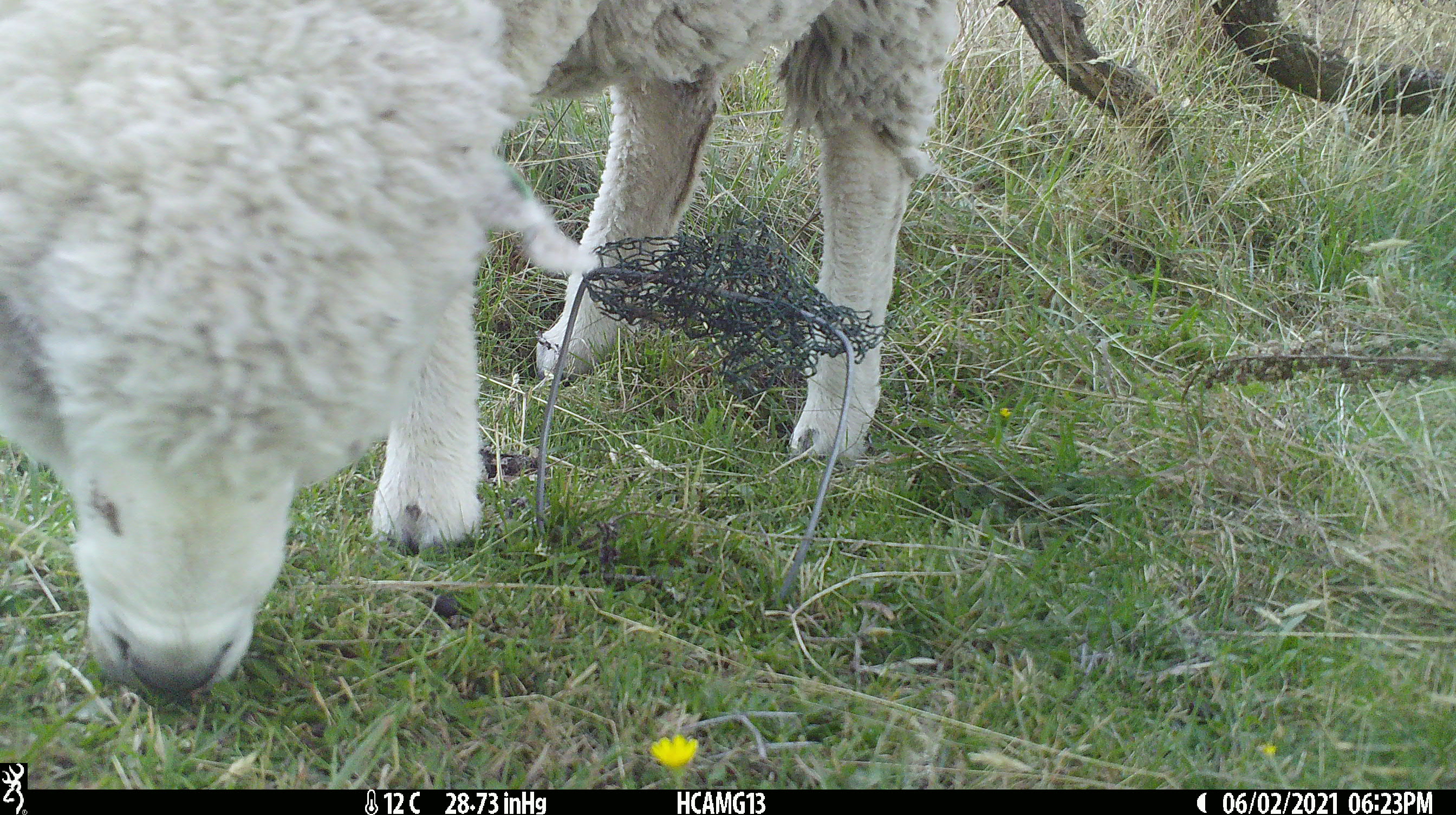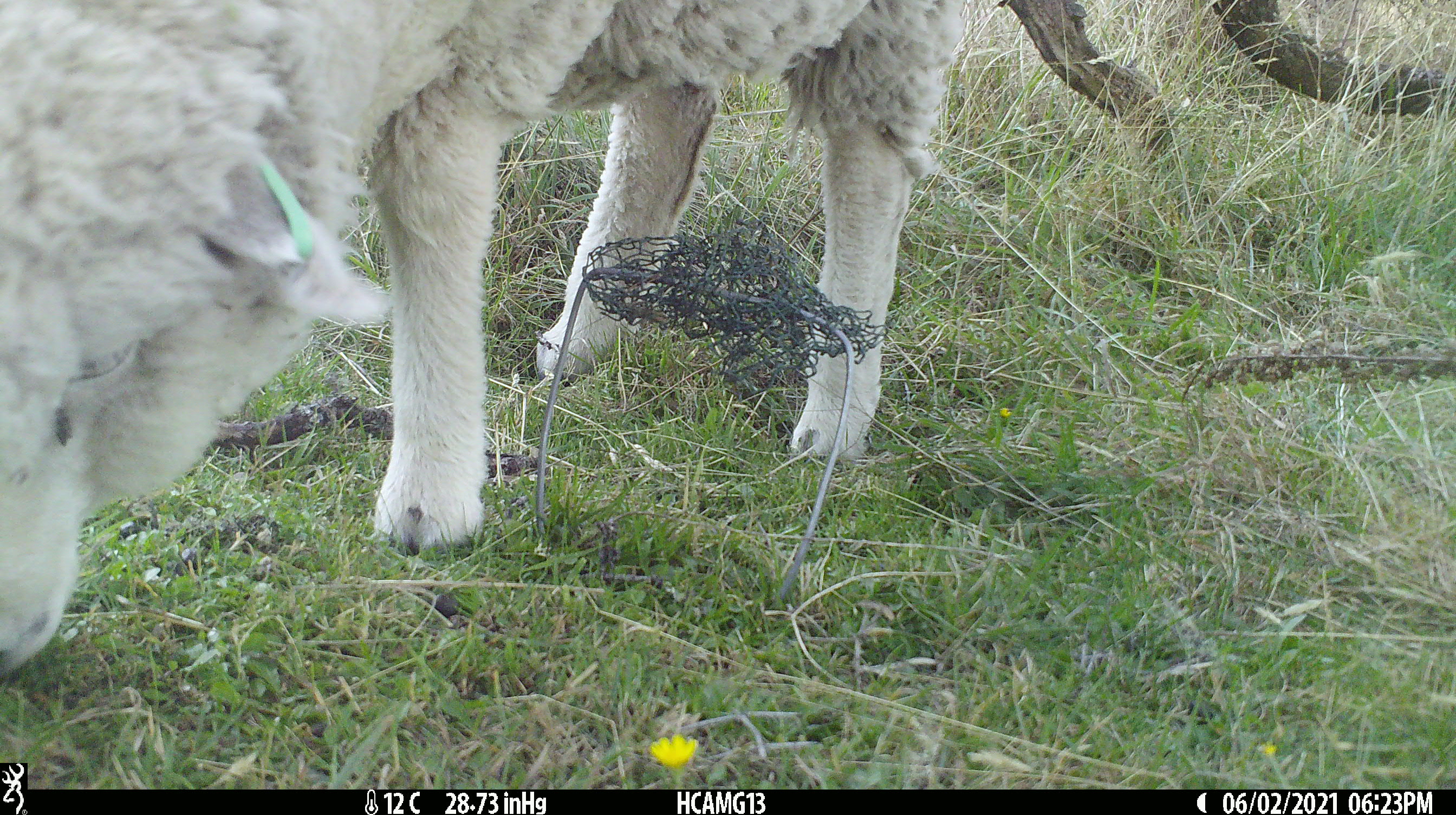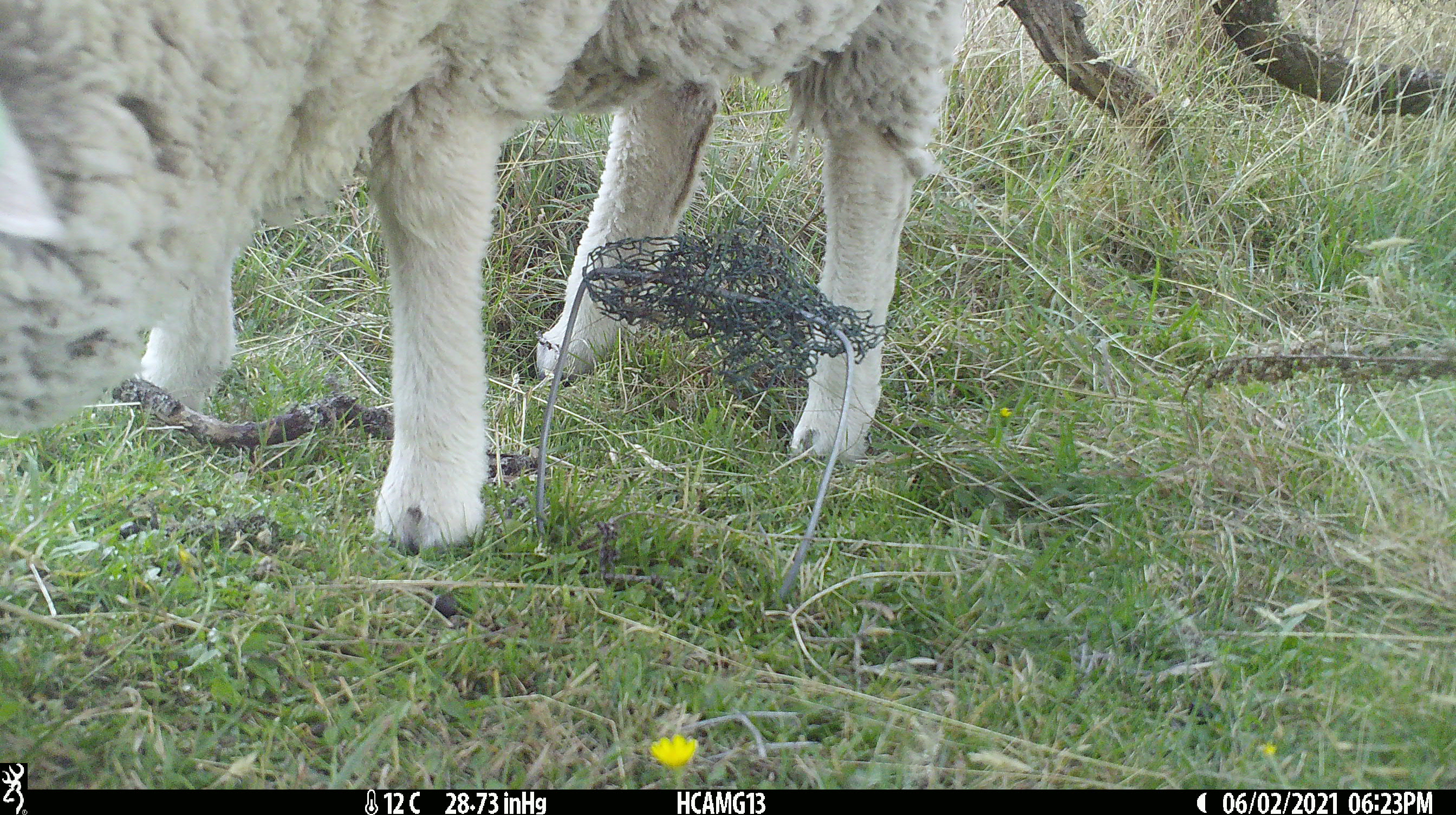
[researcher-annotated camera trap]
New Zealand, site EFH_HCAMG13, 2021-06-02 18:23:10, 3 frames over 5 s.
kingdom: Animalia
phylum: Chordata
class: Mammalia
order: Artiodactyla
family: Bovidae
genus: Ovis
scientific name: Ovis aries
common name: domestic sheep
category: sheep